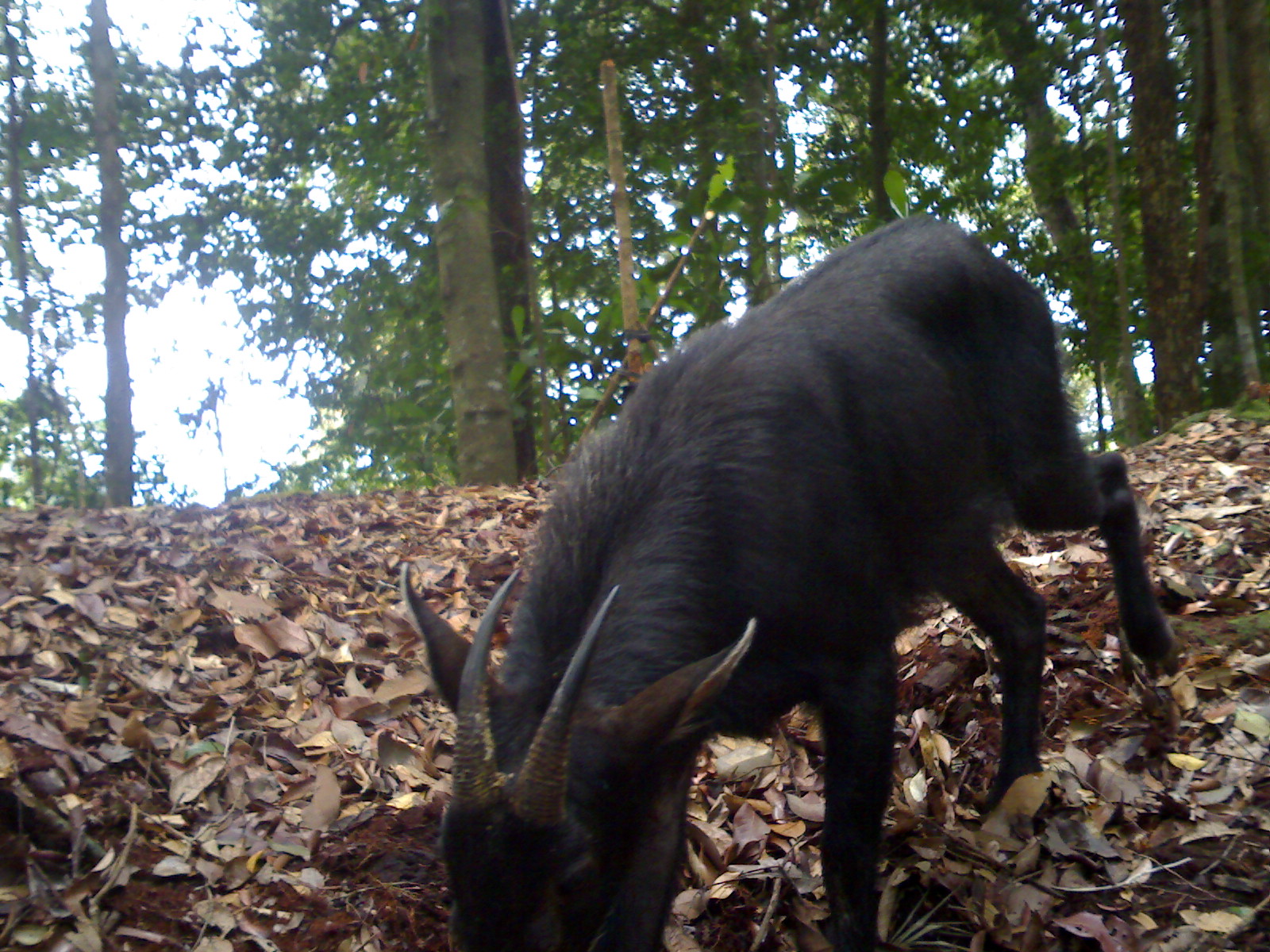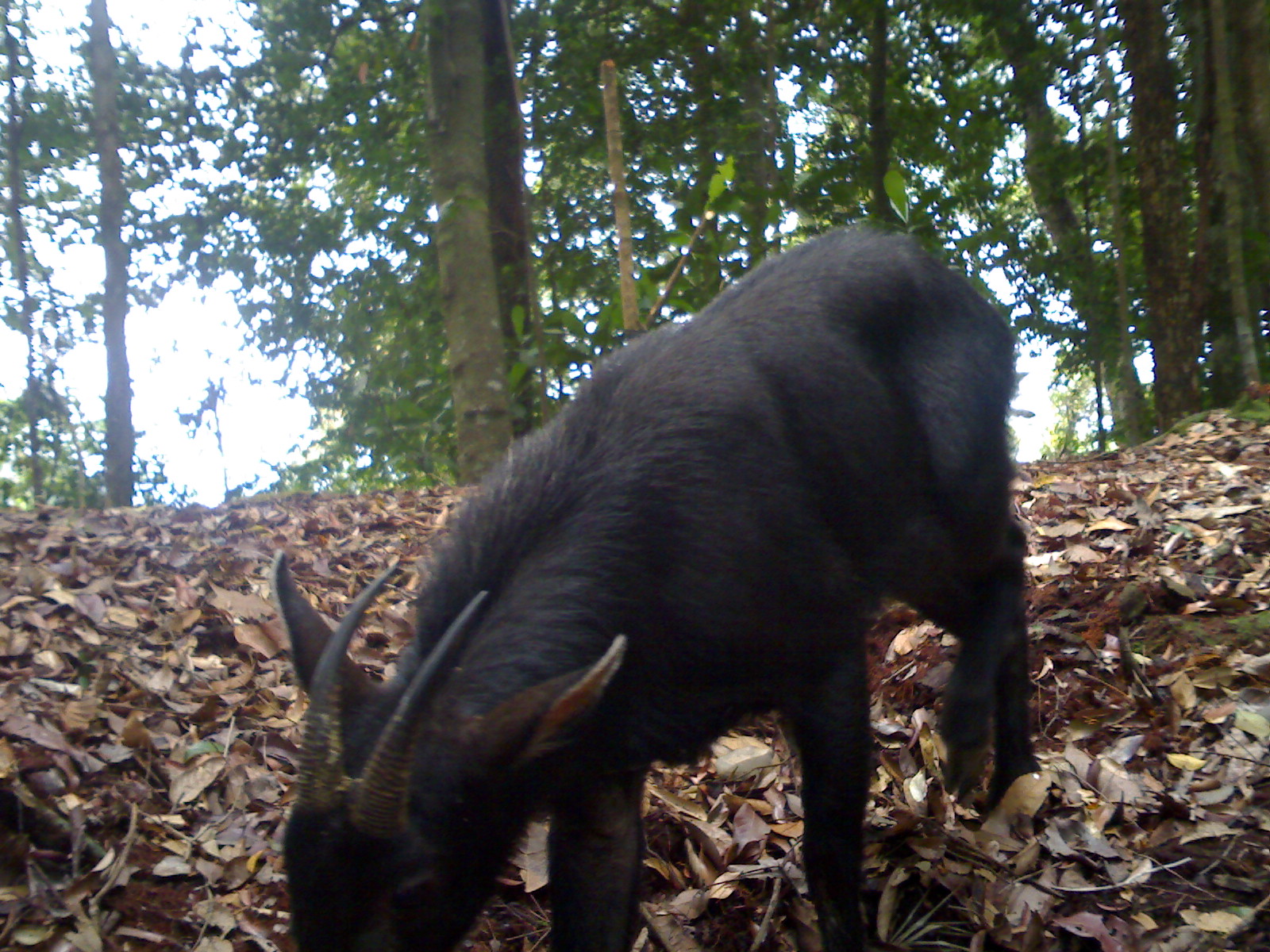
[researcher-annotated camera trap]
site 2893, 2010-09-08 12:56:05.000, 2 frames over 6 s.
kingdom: Animalia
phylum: Chordata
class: Mammalia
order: Artiodactyla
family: Bovidae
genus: Capricornis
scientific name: Capricornis sumatraensis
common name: southern serow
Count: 1.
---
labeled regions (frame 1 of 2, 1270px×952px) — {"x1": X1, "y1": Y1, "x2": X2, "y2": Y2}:
capricornis sumatraensis: {"x1": 398, "y1": 208, "x2": 1176, "y2": 950}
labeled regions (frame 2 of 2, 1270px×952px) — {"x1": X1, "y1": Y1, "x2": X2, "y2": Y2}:
capricornis sumatraensis: {"x1": 267, "y1": 221, "x2": 1039, "y2": 949}